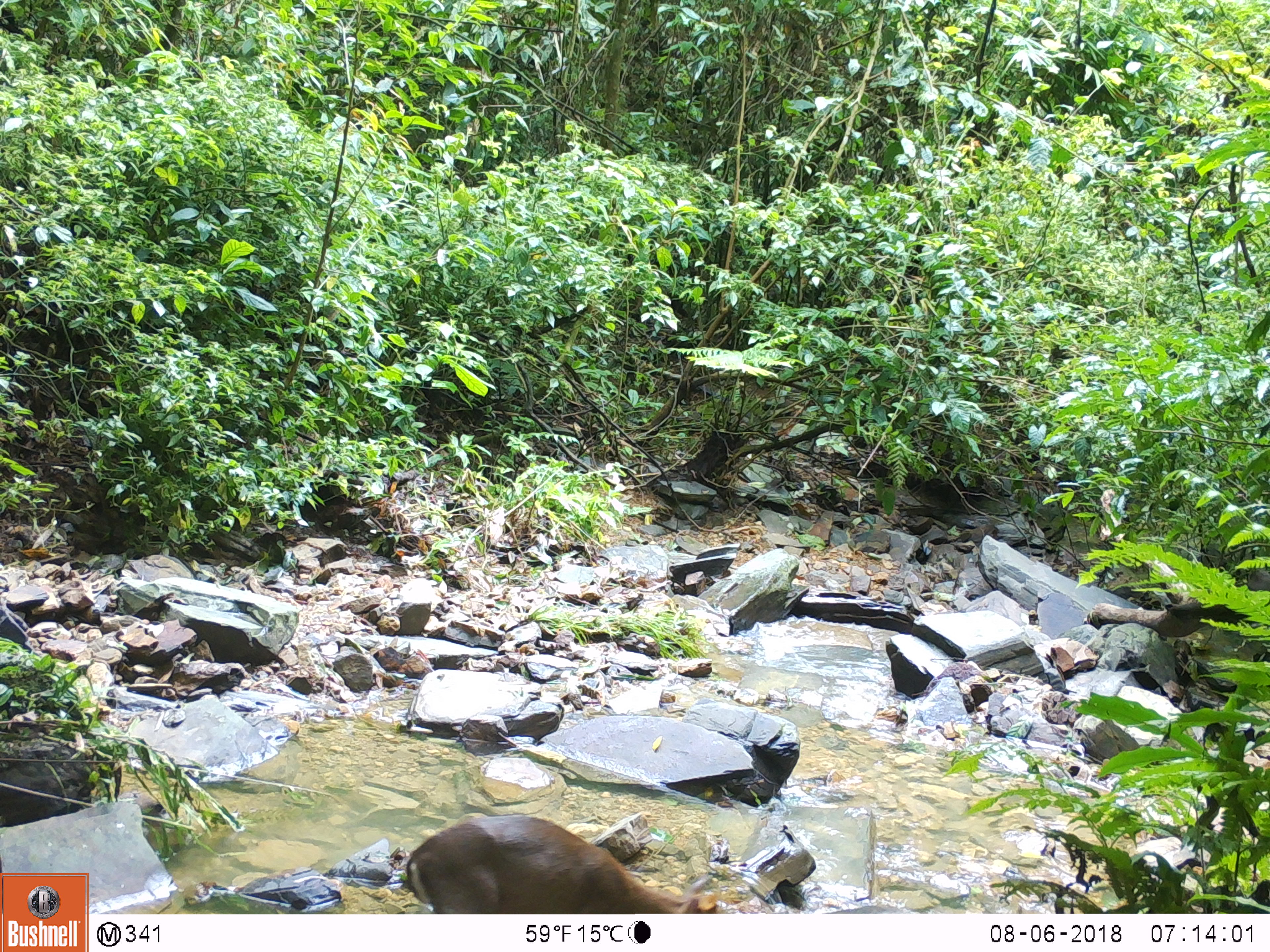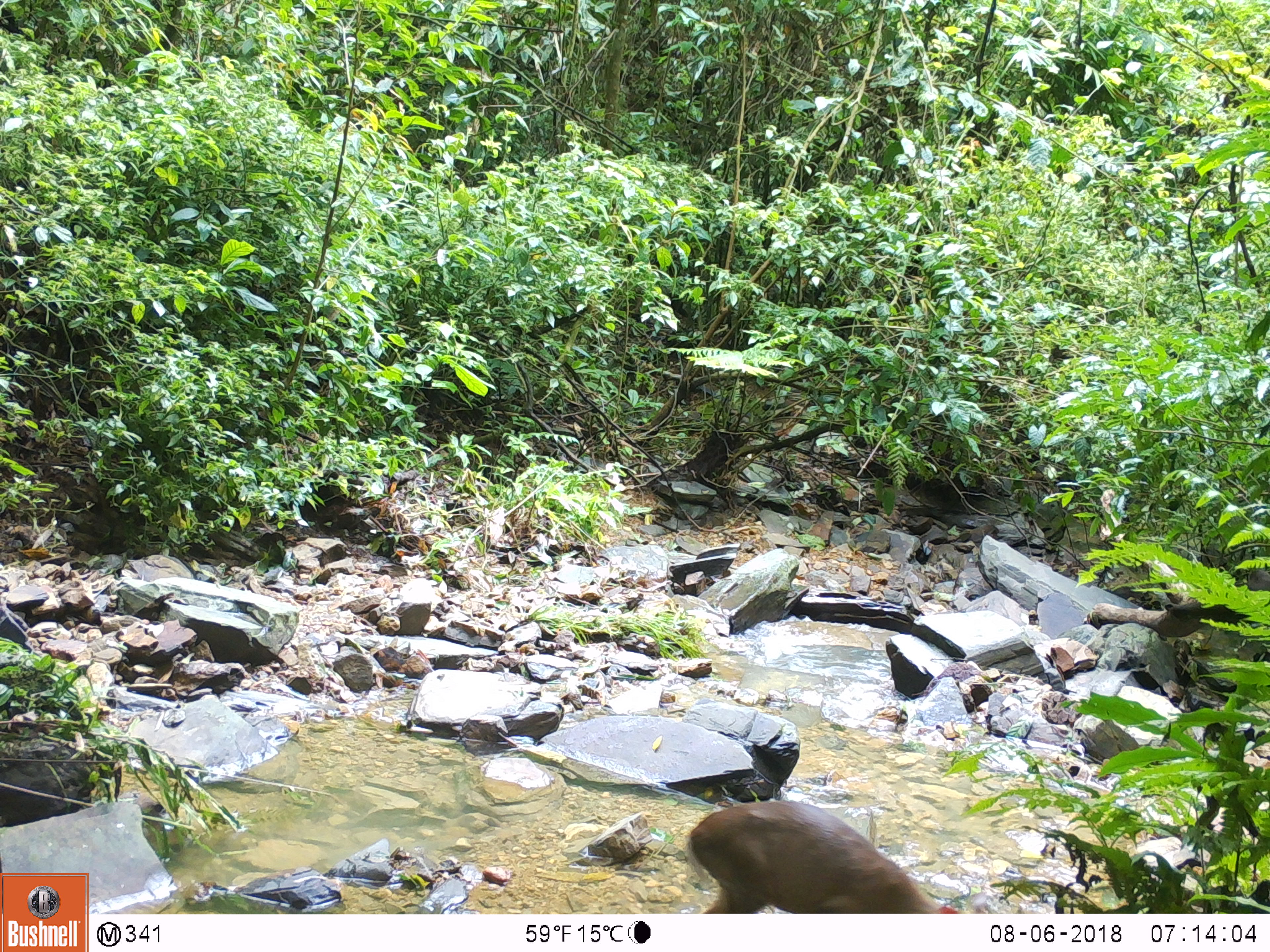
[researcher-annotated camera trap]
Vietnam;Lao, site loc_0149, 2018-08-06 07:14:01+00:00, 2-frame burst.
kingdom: Animalia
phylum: Chordata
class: Mammalia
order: Artiodactyla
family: Cervidae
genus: Muntiacus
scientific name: Muntiacus rooseveltorum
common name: roosevelt's muntjac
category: roosevelts muntjac group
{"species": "roosevelts muntjac group (roosevelt's muntjac) (Muntiacus rooseveltorum)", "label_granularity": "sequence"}